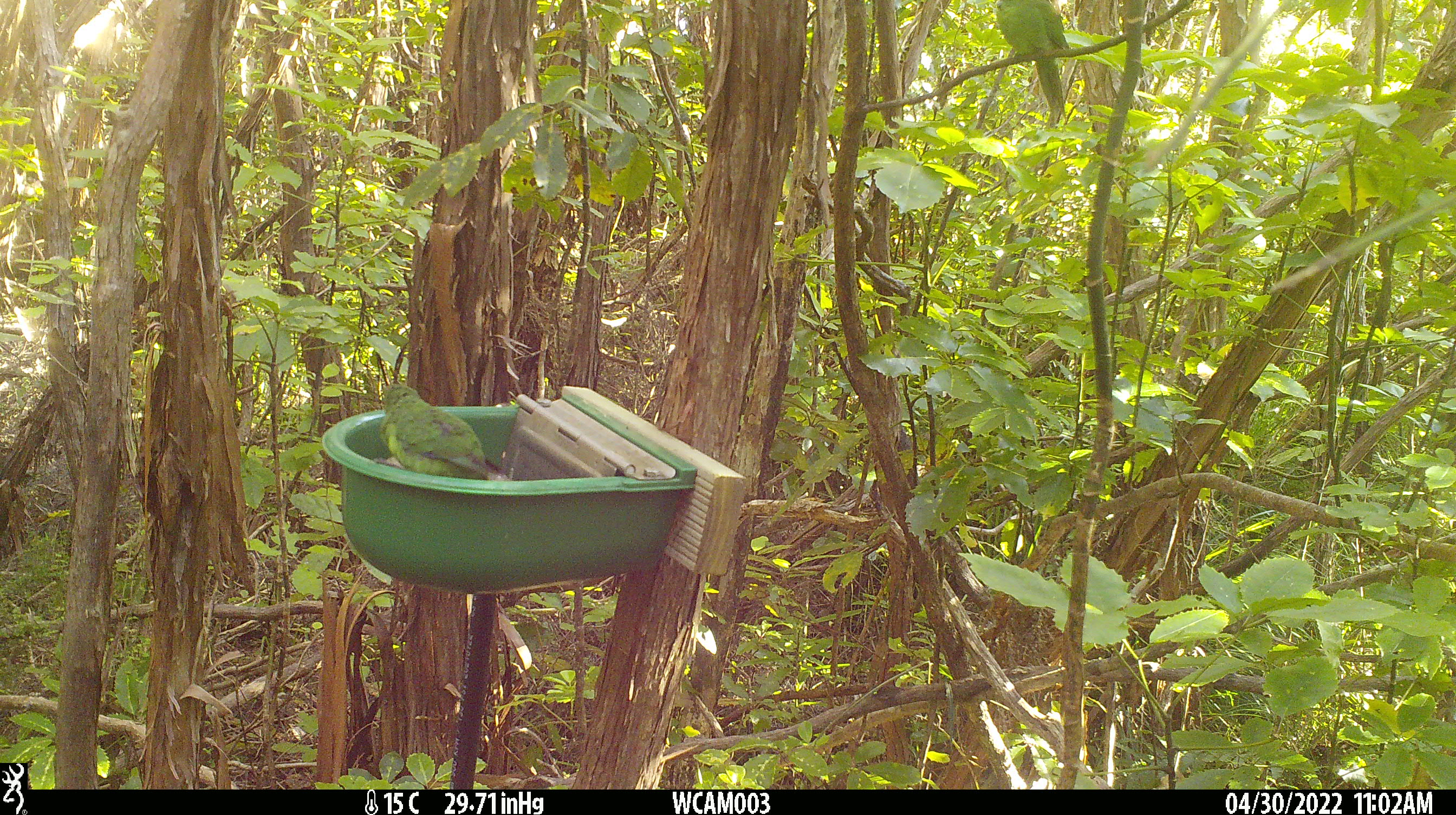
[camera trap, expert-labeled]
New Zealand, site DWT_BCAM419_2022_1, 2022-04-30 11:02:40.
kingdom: Animalia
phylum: Chordata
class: Aves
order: Psittaciformes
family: Psittaculidae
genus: Cyanoramphus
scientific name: Cyanoramphus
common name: parakeet